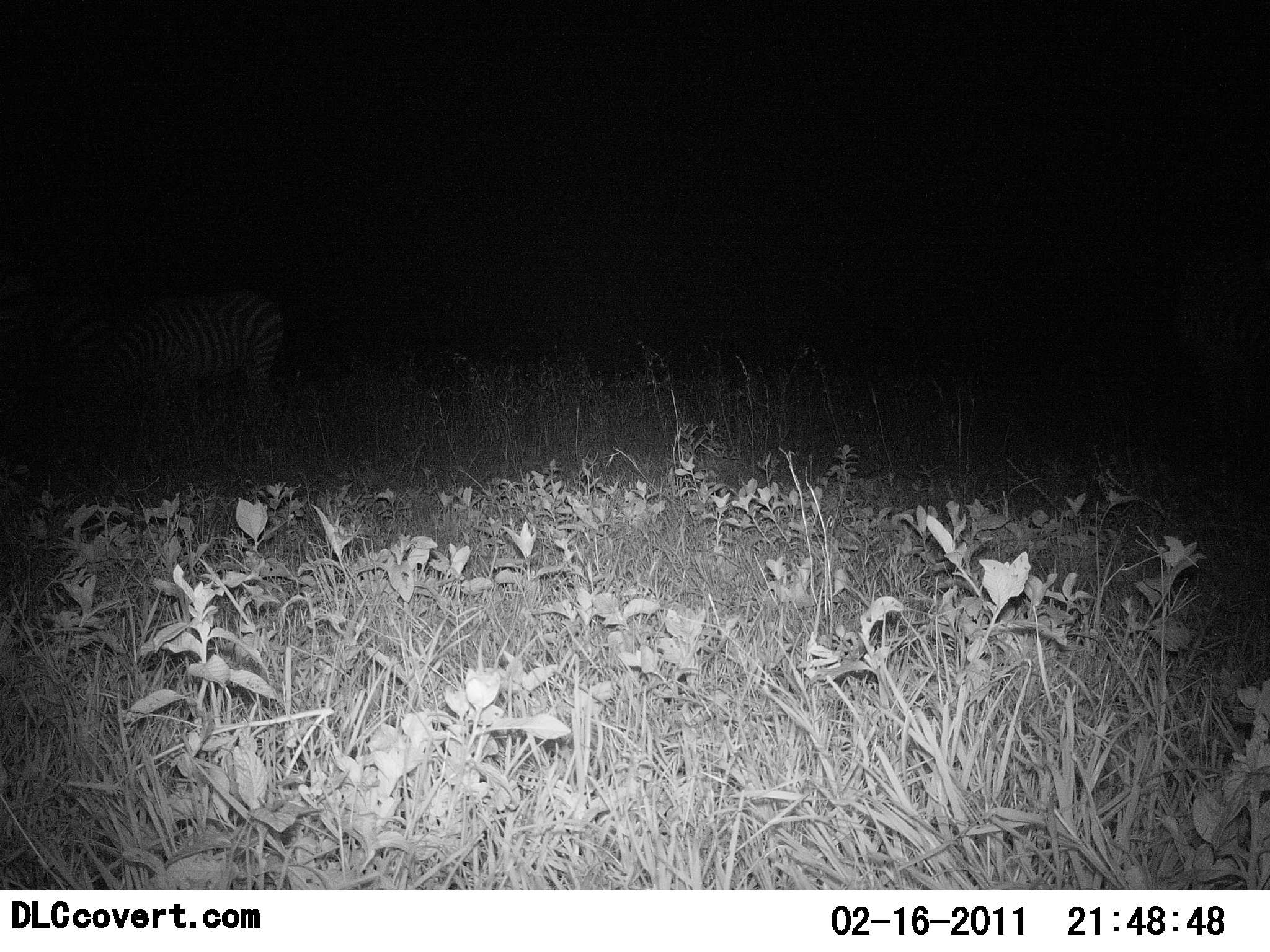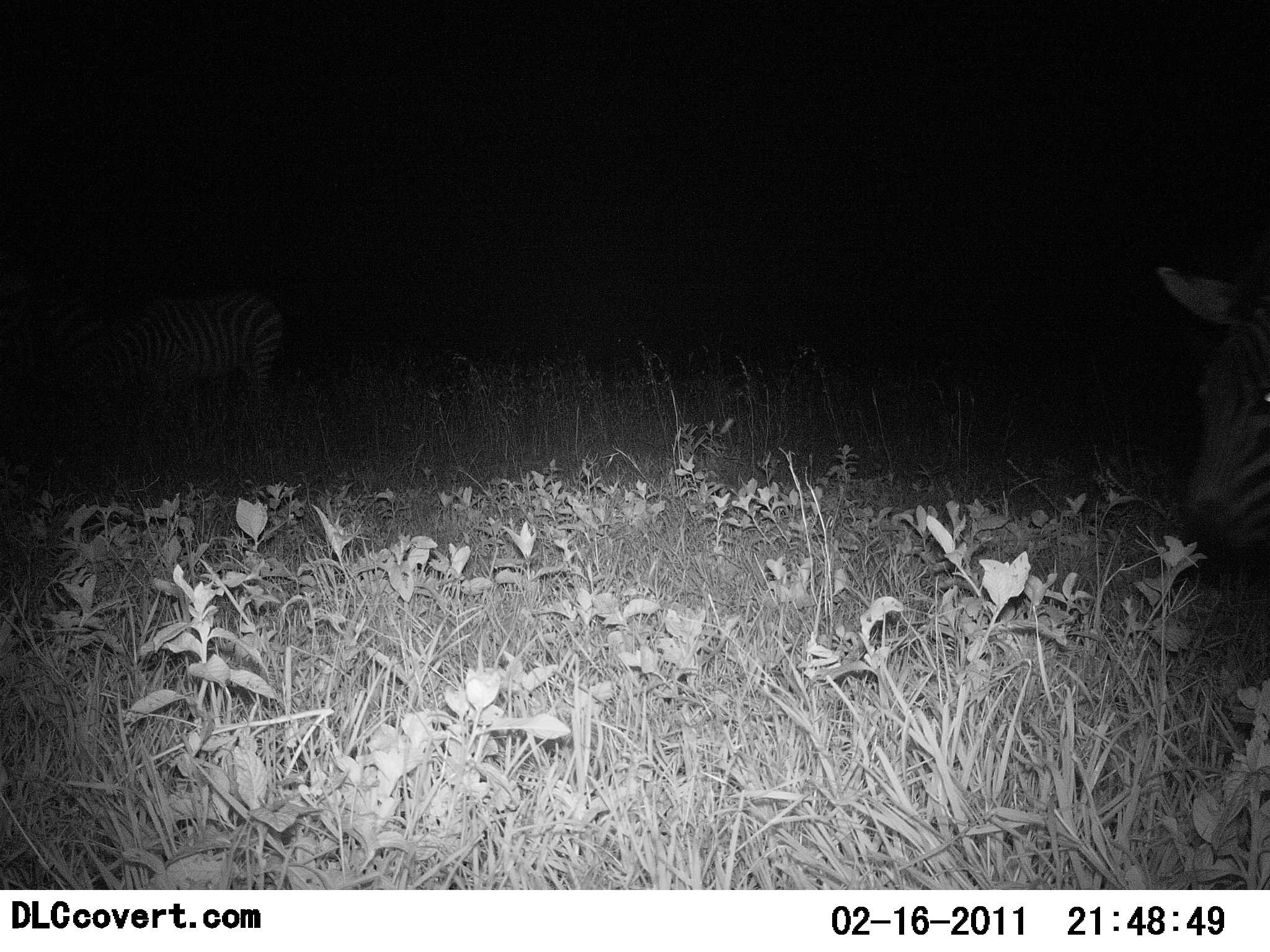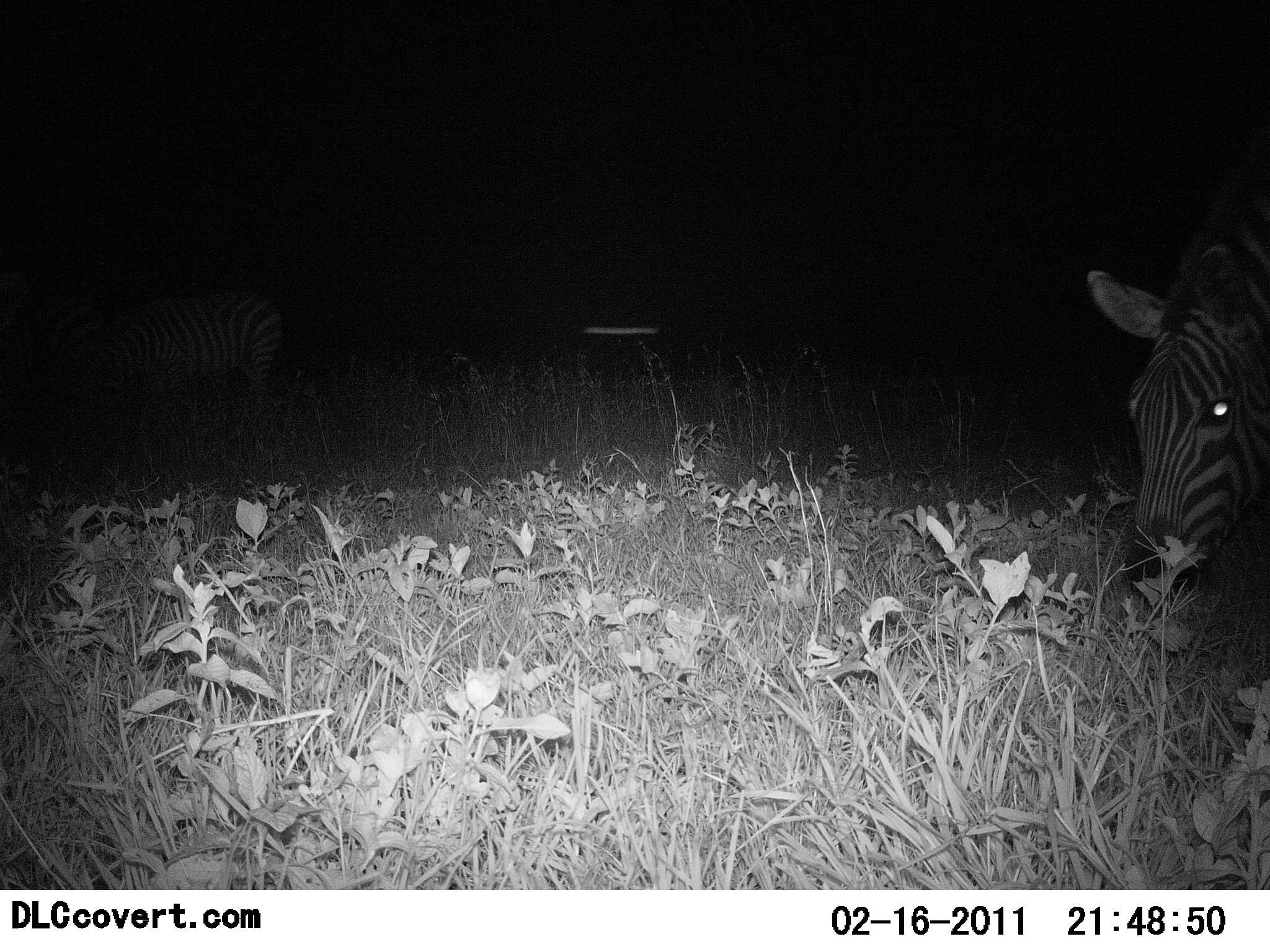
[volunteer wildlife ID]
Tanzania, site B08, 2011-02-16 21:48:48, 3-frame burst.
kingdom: Animalia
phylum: Chordata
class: Mammalia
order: Perissodactyla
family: Equidae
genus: Equus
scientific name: Equus quagga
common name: plains zebra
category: zebra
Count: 2.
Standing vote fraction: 36%.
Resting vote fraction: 9%.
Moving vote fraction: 27%.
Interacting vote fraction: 0%.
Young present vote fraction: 0%.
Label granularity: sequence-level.